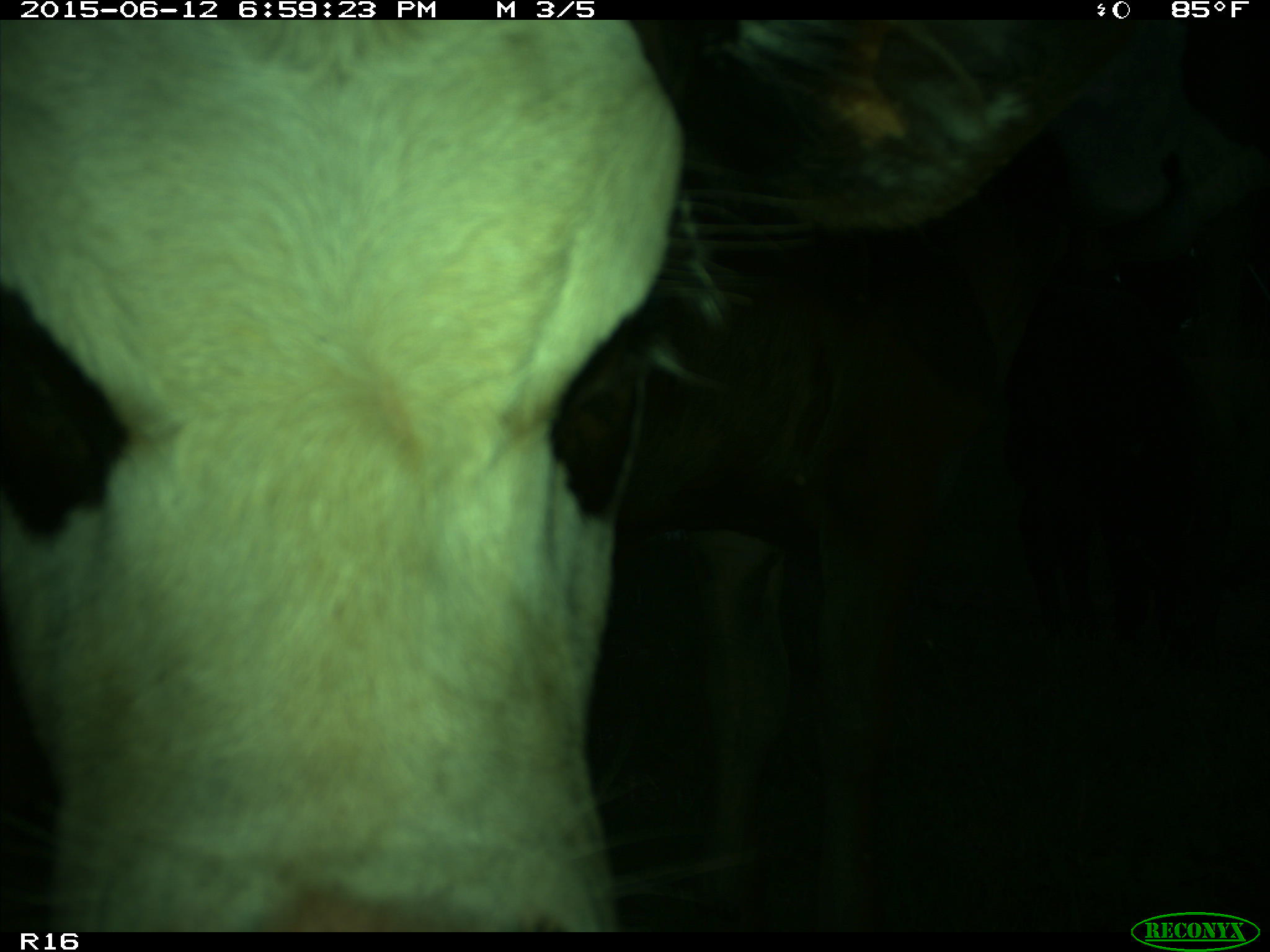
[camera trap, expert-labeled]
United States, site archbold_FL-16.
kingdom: Animalia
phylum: Chordata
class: Mammalia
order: Artiodactyla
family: Bovidae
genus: Bos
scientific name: Bos taurus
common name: domestic cow